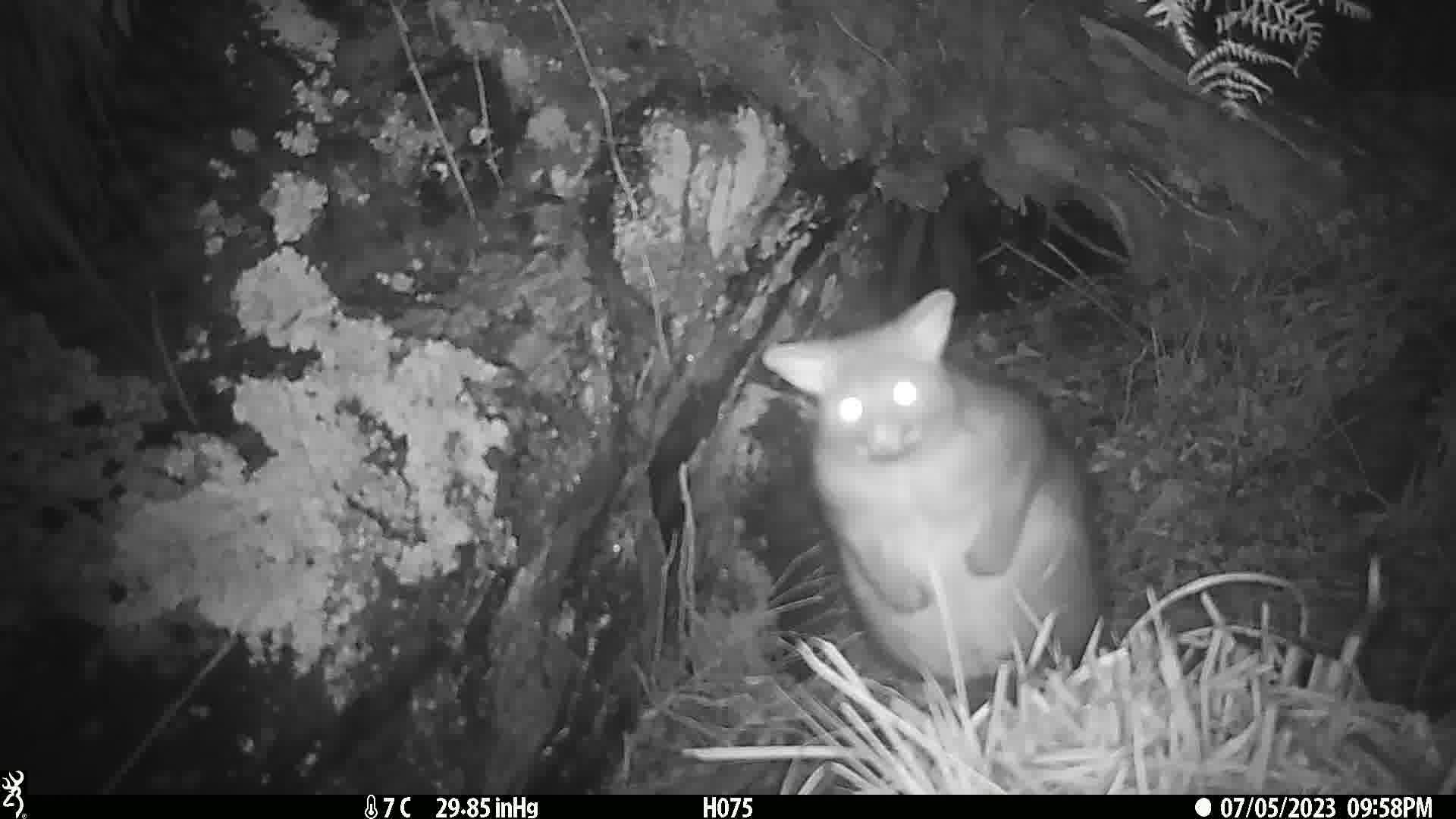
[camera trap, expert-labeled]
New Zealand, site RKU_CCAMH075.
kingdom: Animalia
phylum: Chordata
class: Mammalia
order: Diprotodontia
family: Phalangeridae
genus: Trichosurus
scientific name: Trichosurus vulpecula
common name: common brushtail possum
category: possum